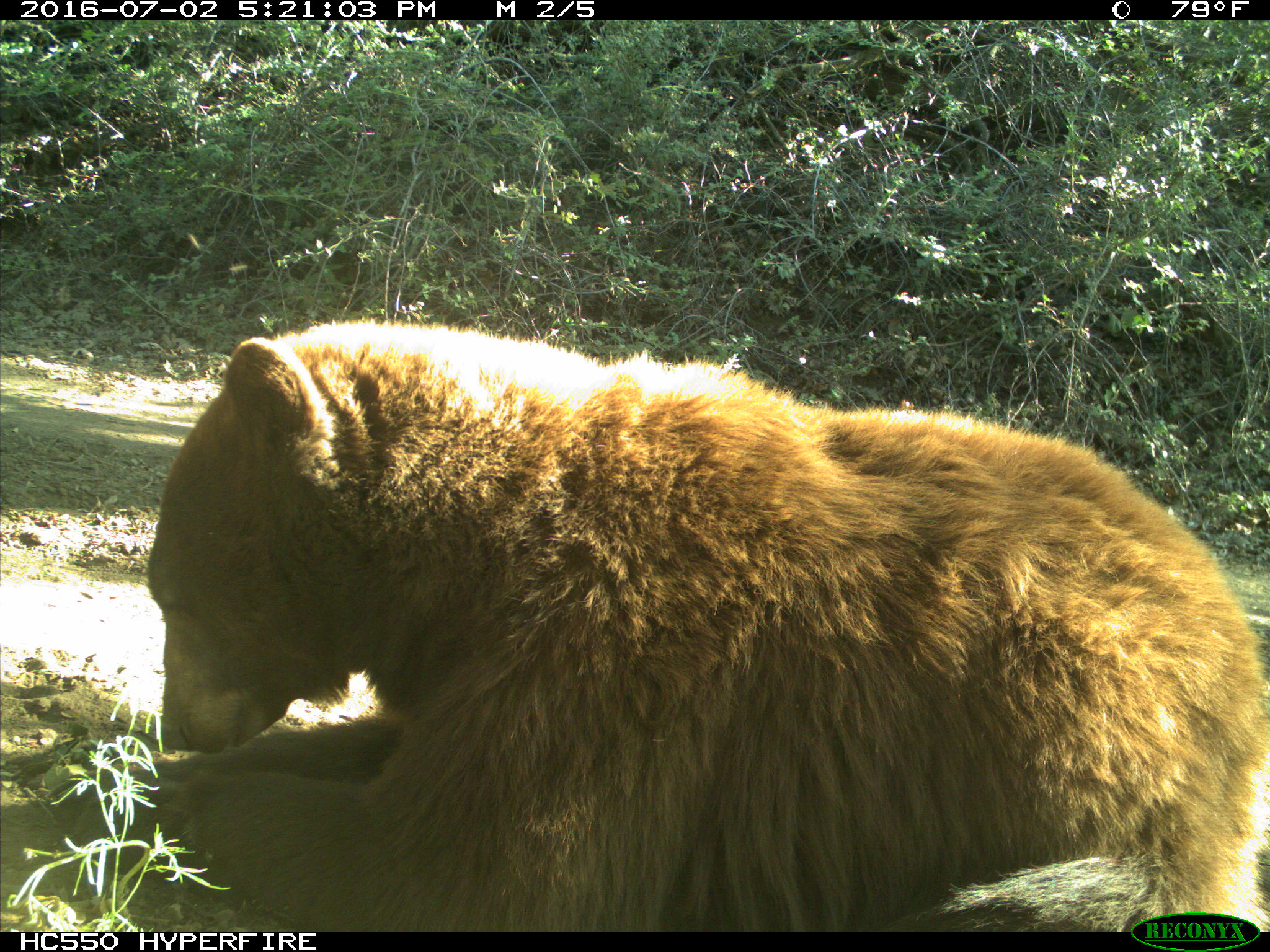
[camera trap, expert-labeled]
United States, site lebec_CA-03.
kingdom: Animalia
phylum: Chordata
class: Mammalia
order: Carnivora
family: Ursidae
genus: Ursus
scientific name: Ursus americanus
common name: american black bear